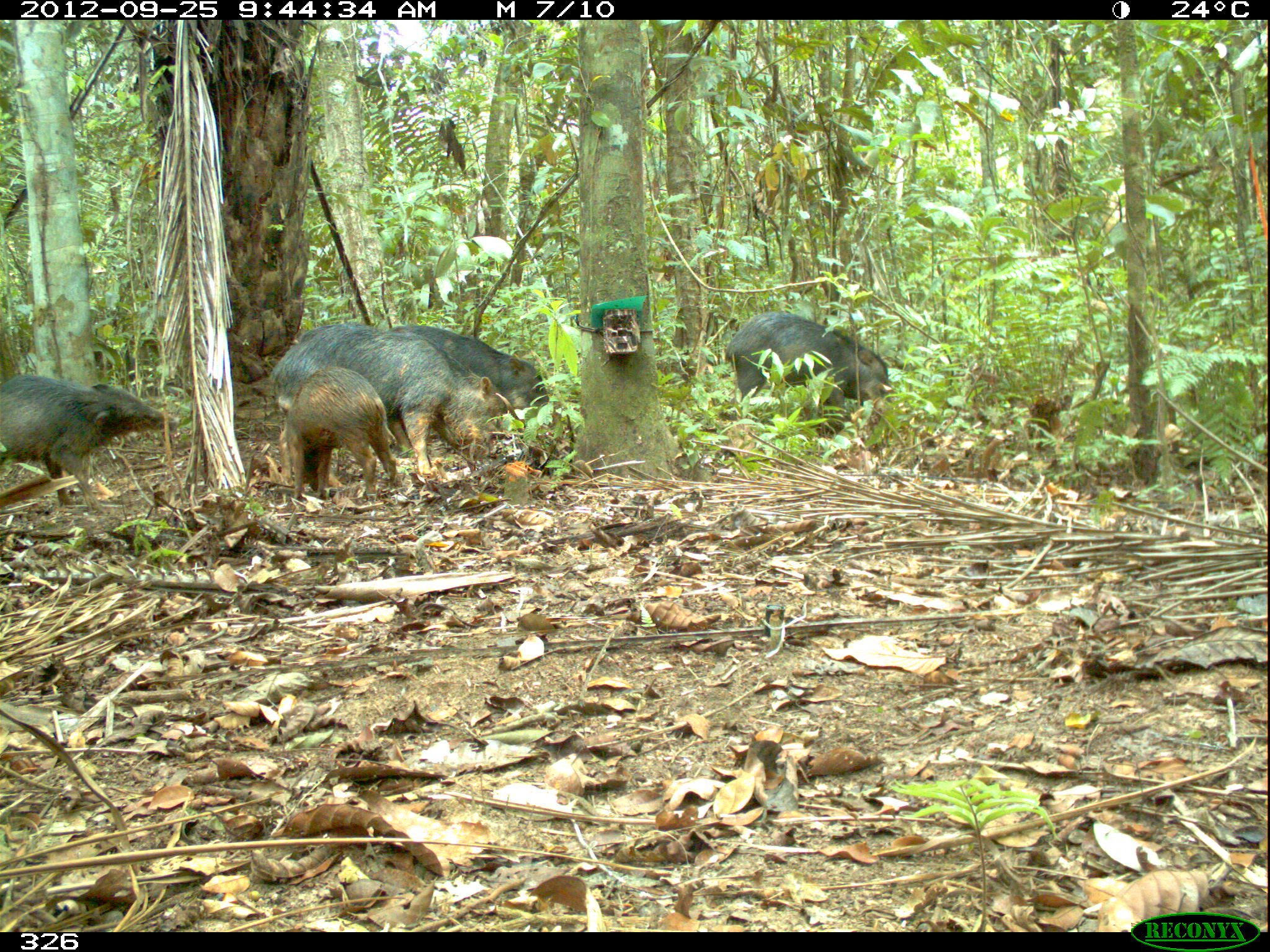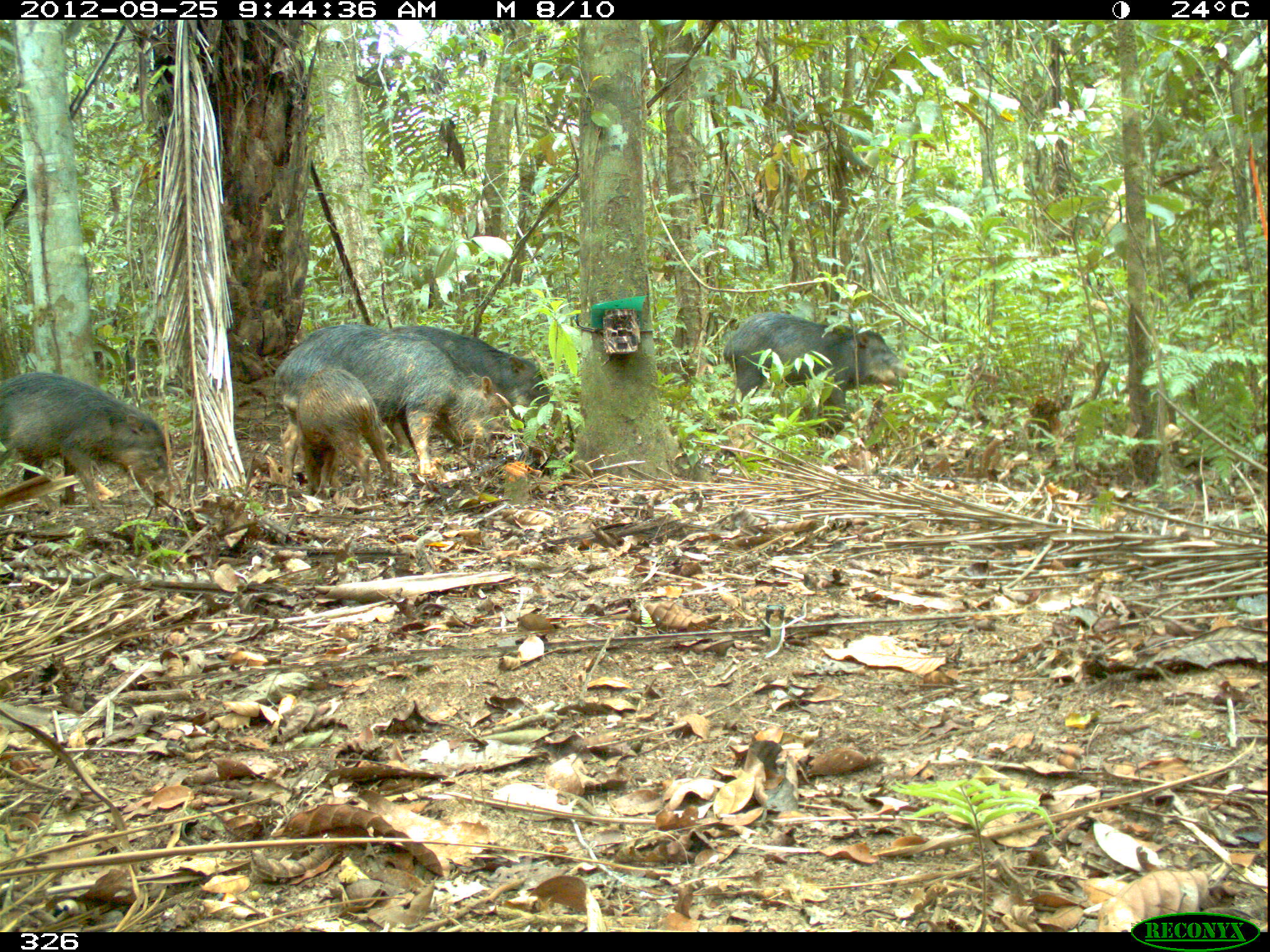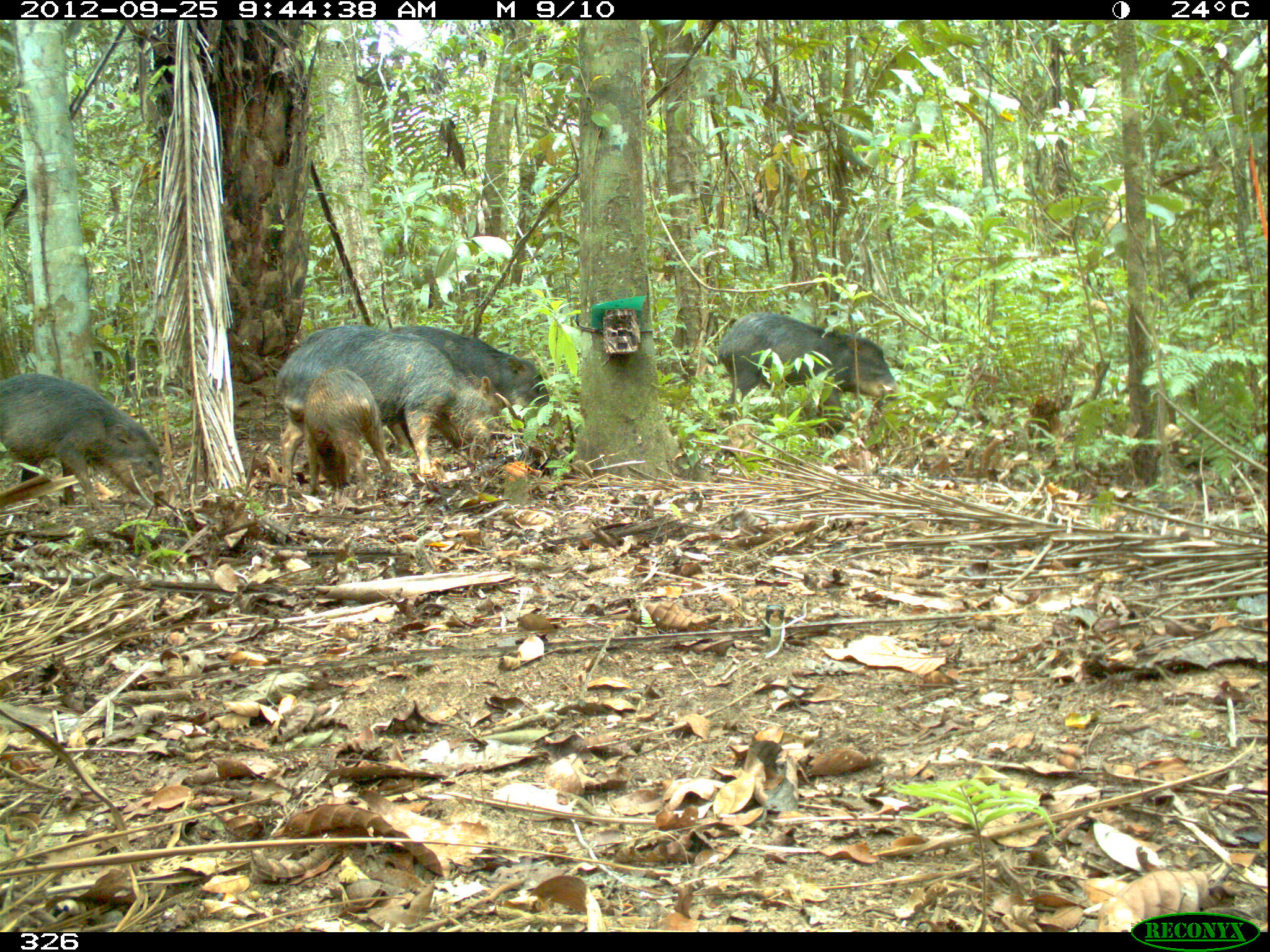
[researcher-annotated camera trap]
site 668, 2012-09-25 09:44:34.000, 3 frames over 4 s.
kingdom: Animalia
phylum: Chordata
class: Mammalia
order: Artiodactyla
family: Tayassuidae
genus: Tayassu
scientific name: Tayassu pecari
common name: white-lipped peccary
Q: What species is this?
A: Tayassu pecari (white-lipped peccary).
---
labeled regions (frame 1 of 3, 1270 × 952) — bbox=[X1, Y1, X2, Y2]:
tayassu pecari: bbox=[269, 322, 526, 486]; bbox=[0, 373, 179, 513]; bbox=[385, 324, 562, 462]; bbox=[723, 309, 908, 433]; bbox=[280, 366, 396, 499]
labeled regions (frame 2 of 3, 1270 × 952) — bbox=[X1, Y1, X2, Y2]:
tayassu pecari: bbox=[274, 324, 526, 485]; bbox=[306, 324, 560, 462]; bbox=[0, 371, 173, 515]; bbox=[722, 311, 915, 433]; bbox=[295, 365, 395, 497]